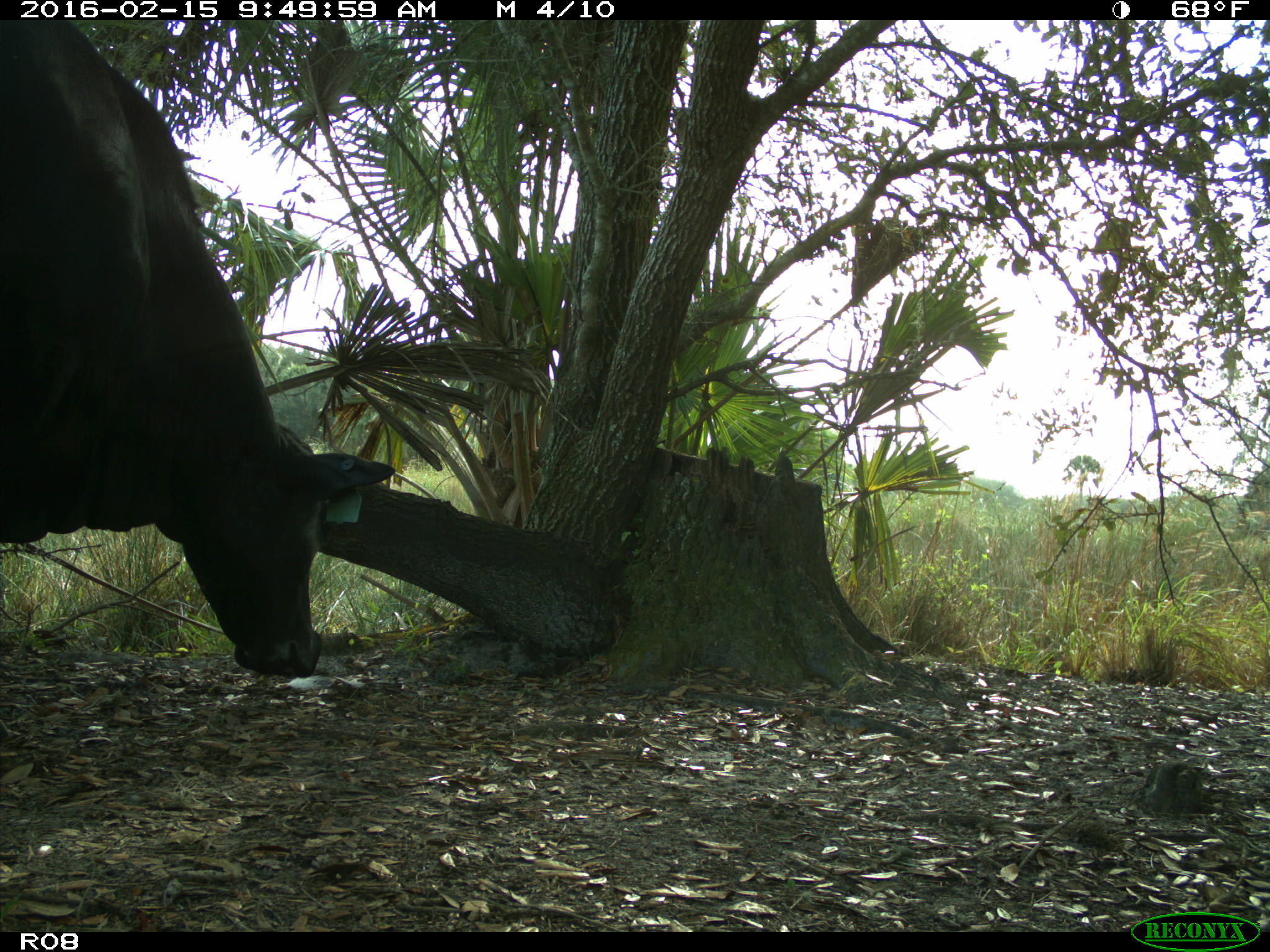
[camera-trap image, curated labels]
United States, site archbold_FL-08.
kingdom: Animalia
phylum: Chordata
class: Mammalia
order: Artiodactyla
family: Bovidae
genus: Bos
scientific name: Bos taurus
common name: domestic cow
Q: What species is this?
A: Bos taurus (domestic cow).